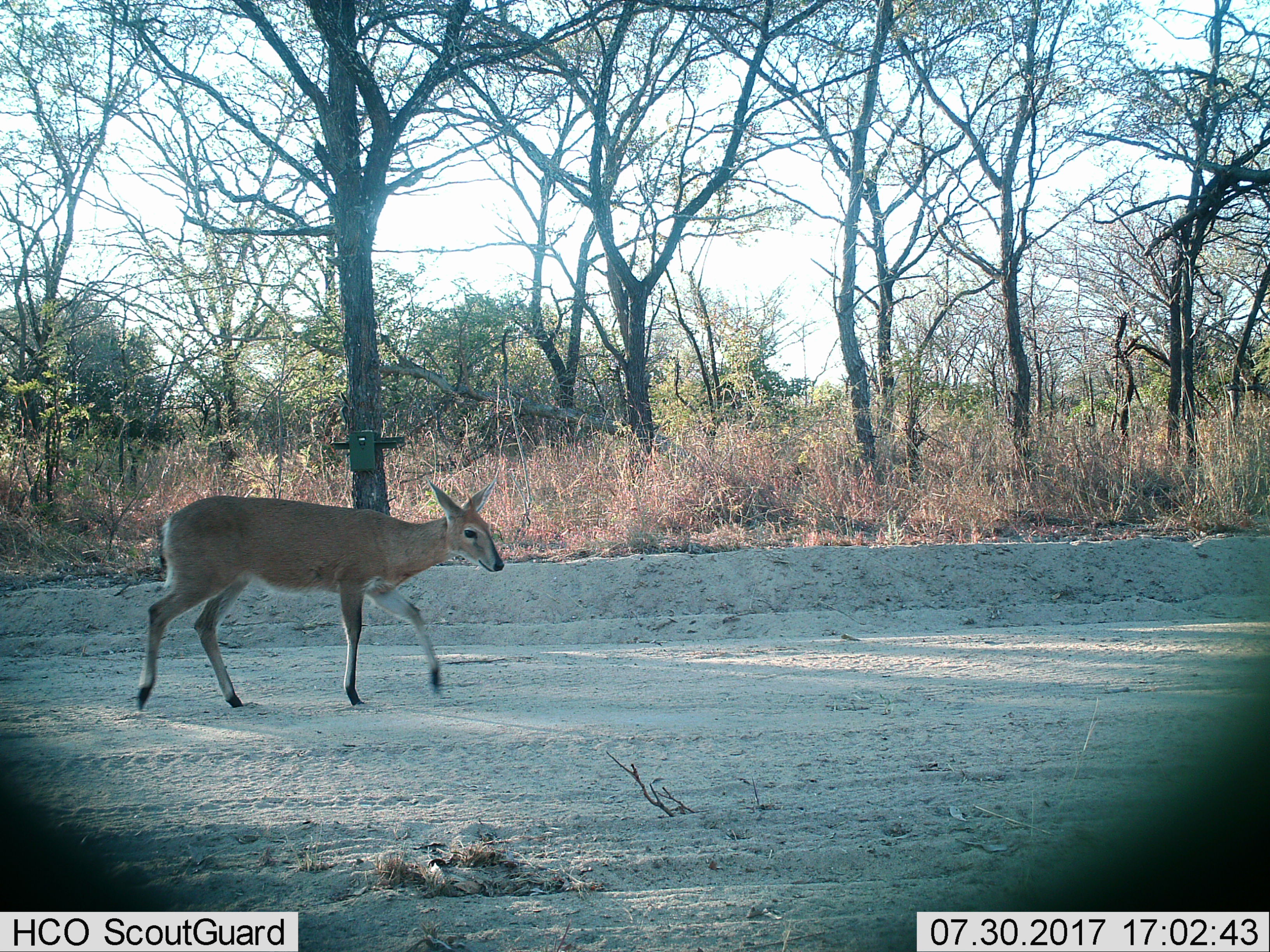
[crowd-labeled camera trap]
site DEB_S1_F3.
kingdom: Animalia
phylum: Chordata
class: Mammalia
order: Artiodactyla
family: Bovidae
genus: Sylvicapra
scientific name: Sylvicapra grimmia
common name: common duiker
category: duikercommongrey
Duikercommongrey (common duiker) (Sylvicapra grimmia), count 1. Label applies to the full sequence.